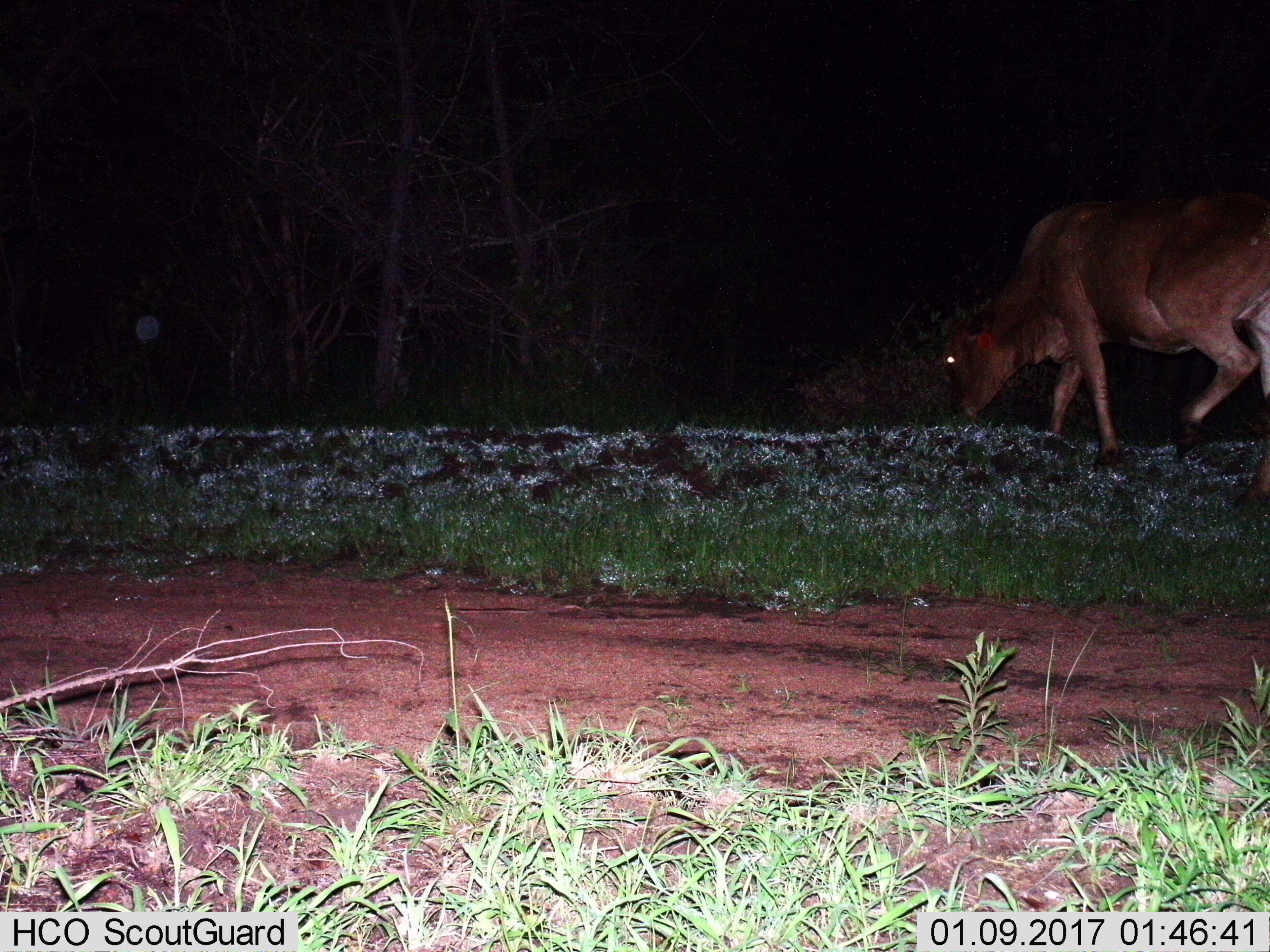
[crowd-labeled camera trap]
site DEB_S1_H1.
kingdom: Animalia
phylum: Chordata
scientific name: Vertebrata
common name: domestic animal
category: domesticanimal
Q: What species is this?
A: Domesticanimal (domestic animal) (Vertebrata).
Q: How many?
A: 1.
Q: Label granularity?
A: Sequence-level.